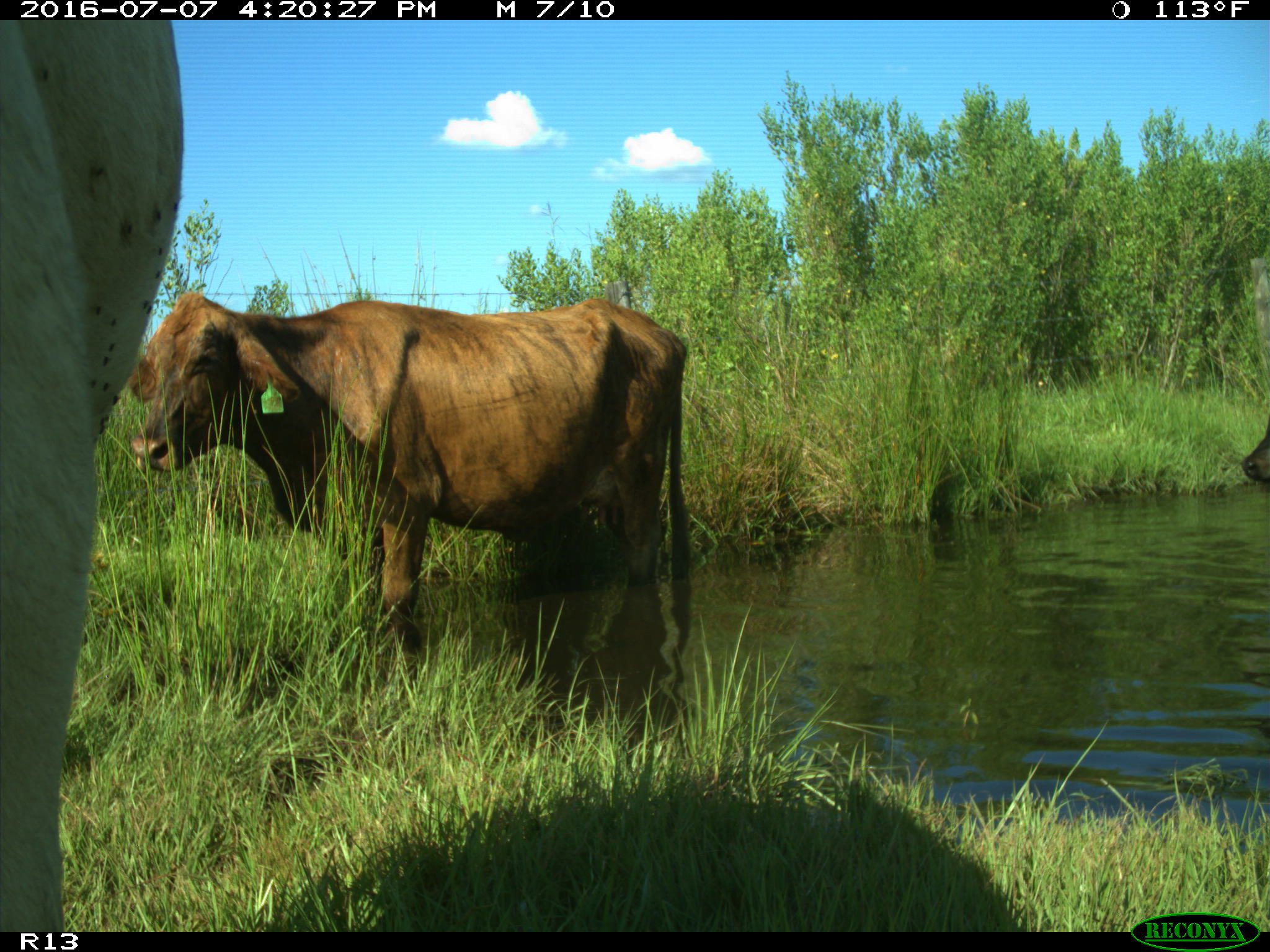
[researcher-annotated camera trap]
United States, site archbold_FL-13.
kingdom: Animalia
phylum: Chordata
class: Mammalia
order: Artiodactyla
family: Bovidae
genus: Bos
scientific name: Bos taurus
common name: domestic cow